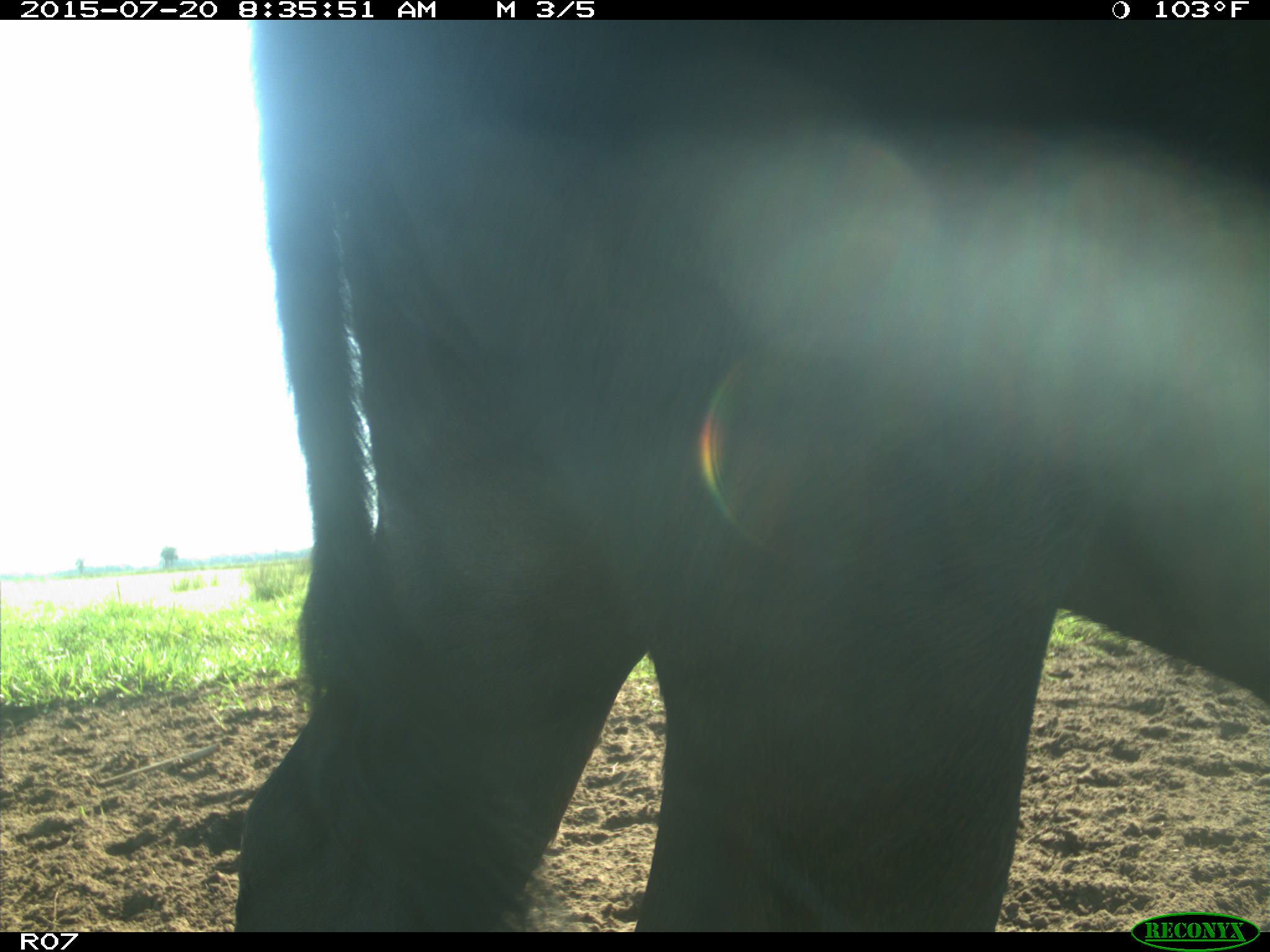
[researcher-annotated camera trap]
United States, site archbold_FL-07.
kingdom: Animalia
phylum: Chordata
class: Mammalia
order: Artiodactyla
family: Bovidae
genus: Bos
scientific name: Bos taurus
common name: domestic cow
Bos taurus (domestic cow).